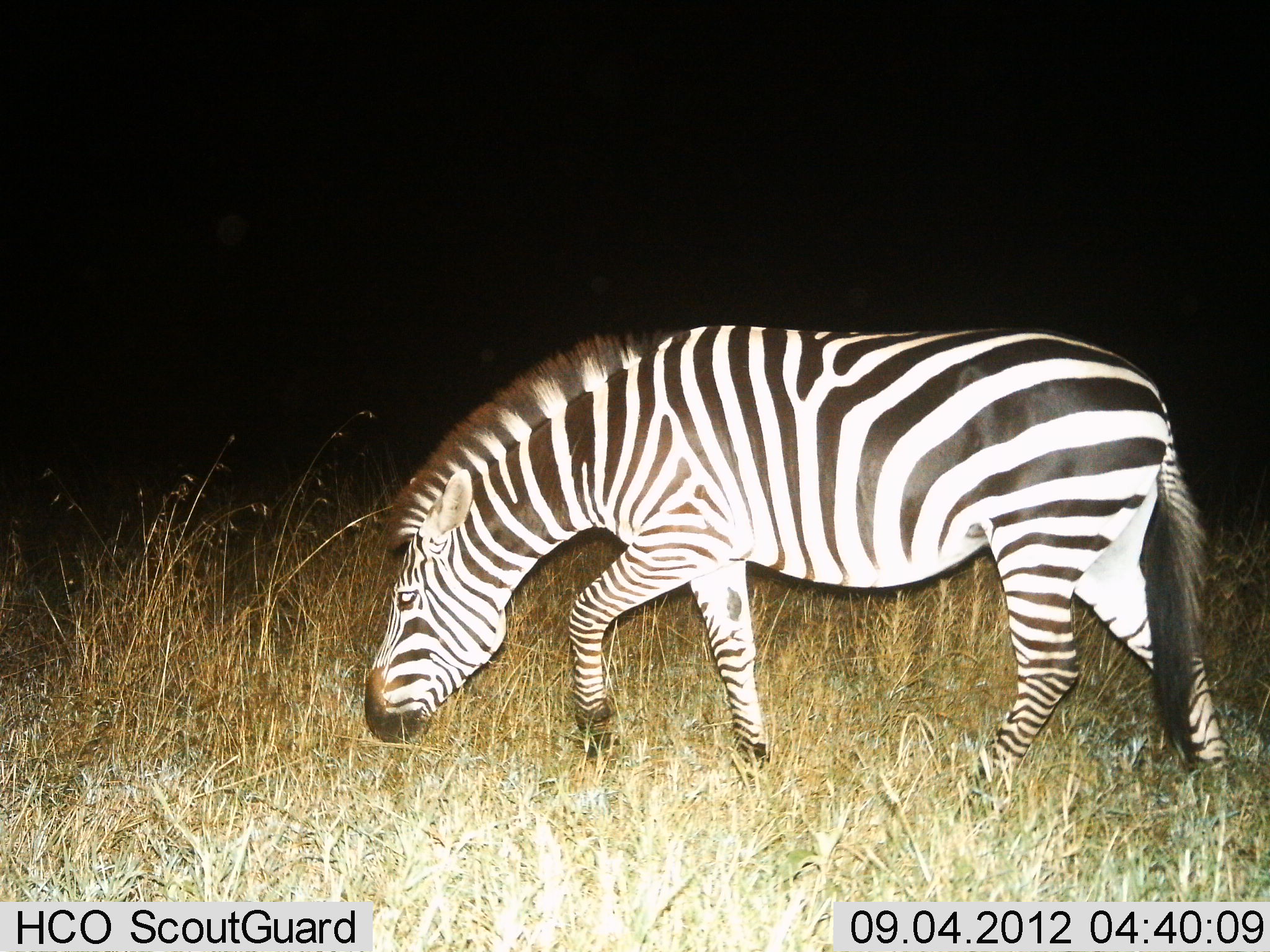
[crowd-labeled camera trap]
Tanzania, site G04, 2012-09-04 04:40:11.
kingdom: Animalia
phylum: Chordata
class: Mammalia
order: Perissodactyla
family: Equidae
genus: Equus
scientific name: Equus quagga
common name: plains zebra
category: zebra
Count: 1.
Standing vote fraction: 30%.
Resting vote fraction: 0%.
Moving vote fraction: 40%.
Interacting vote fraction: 0%.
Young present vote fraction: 0%.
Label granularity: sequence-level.